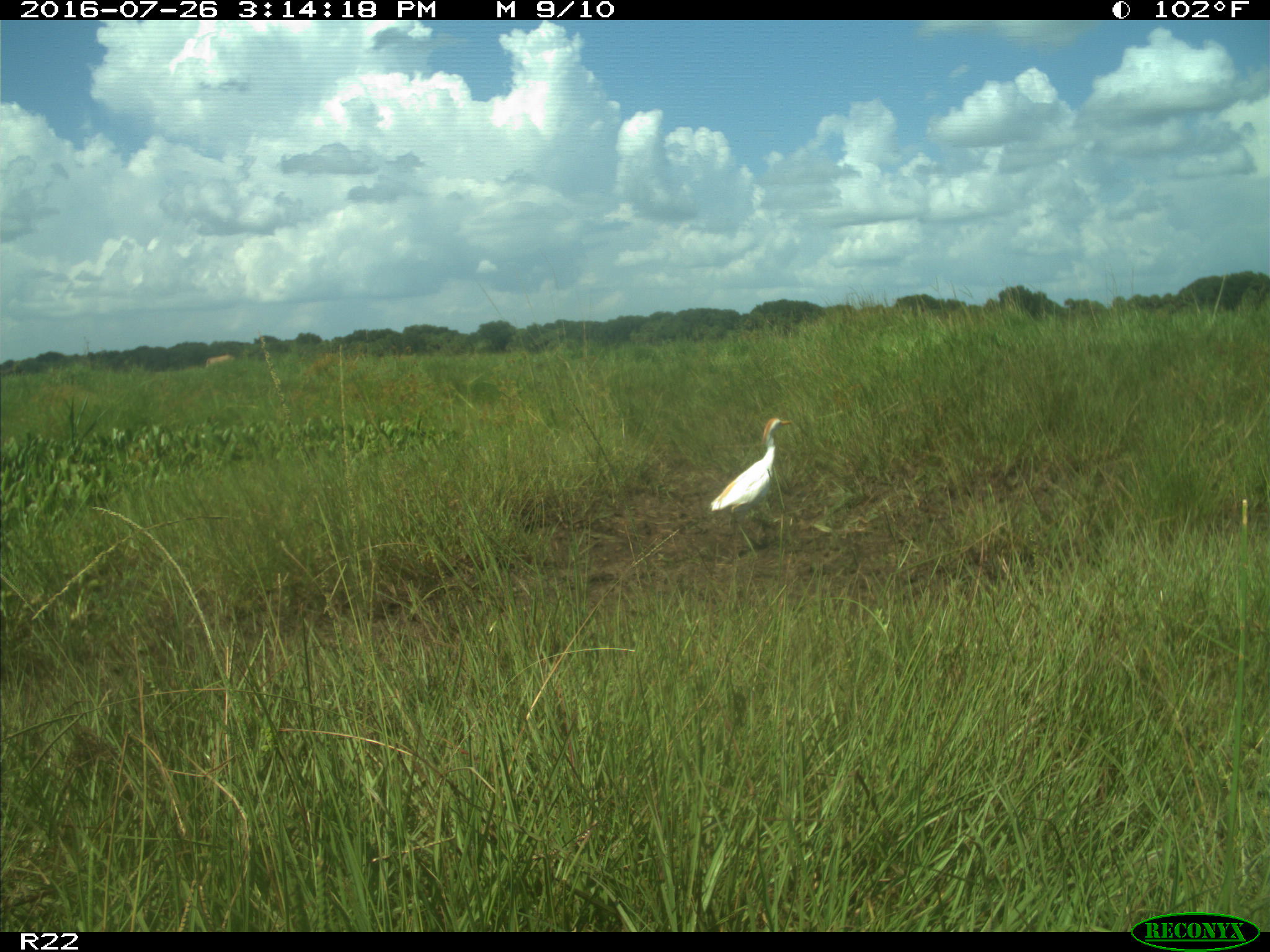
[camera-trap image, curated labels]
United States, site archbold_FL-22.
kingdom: Animalia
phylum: Chordata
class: Mammalia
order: Artiodactyla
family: Bovidae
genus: Bos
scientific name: Bos taurus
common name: domestic cow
Bos taurus (domestic cow).